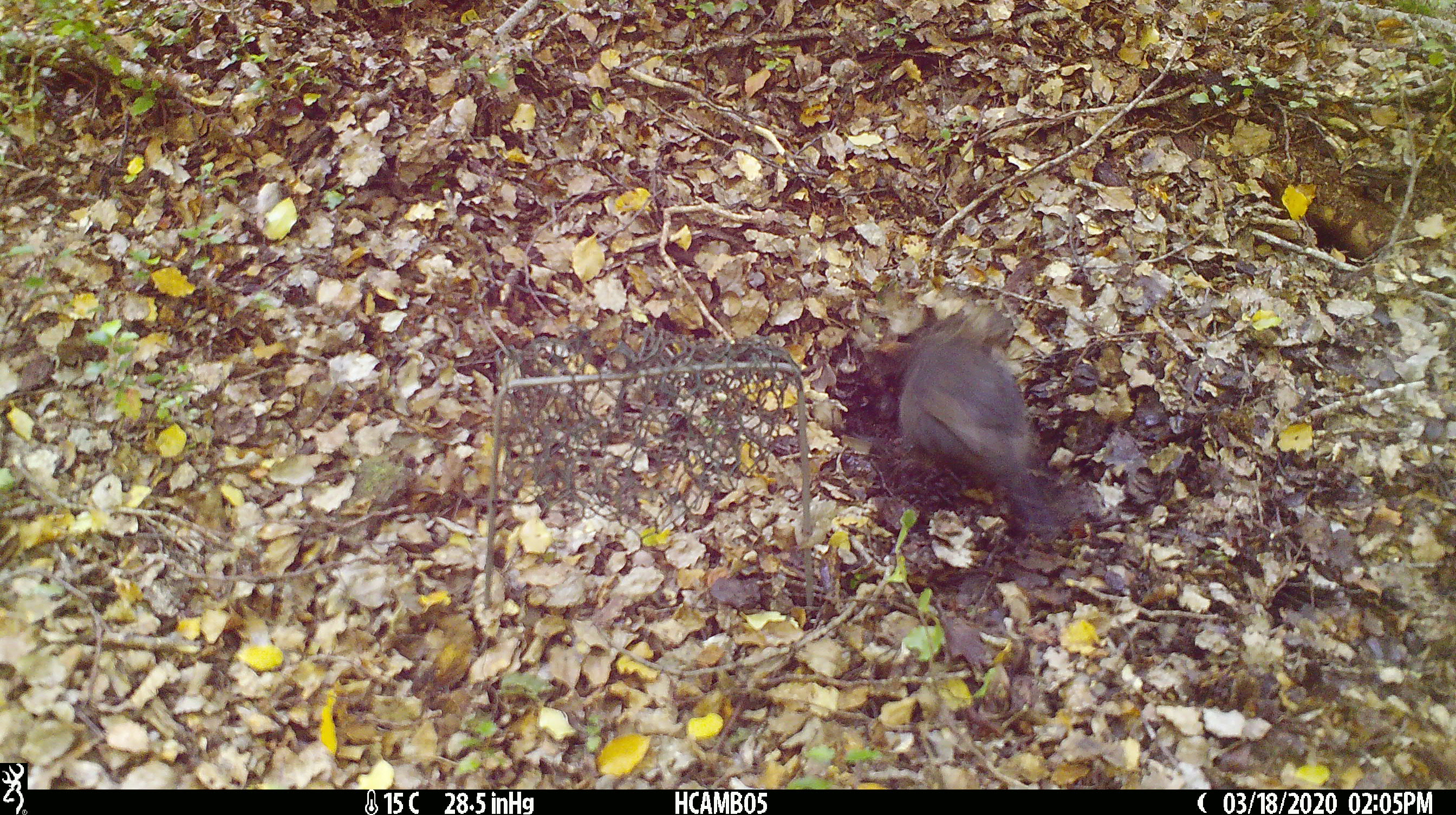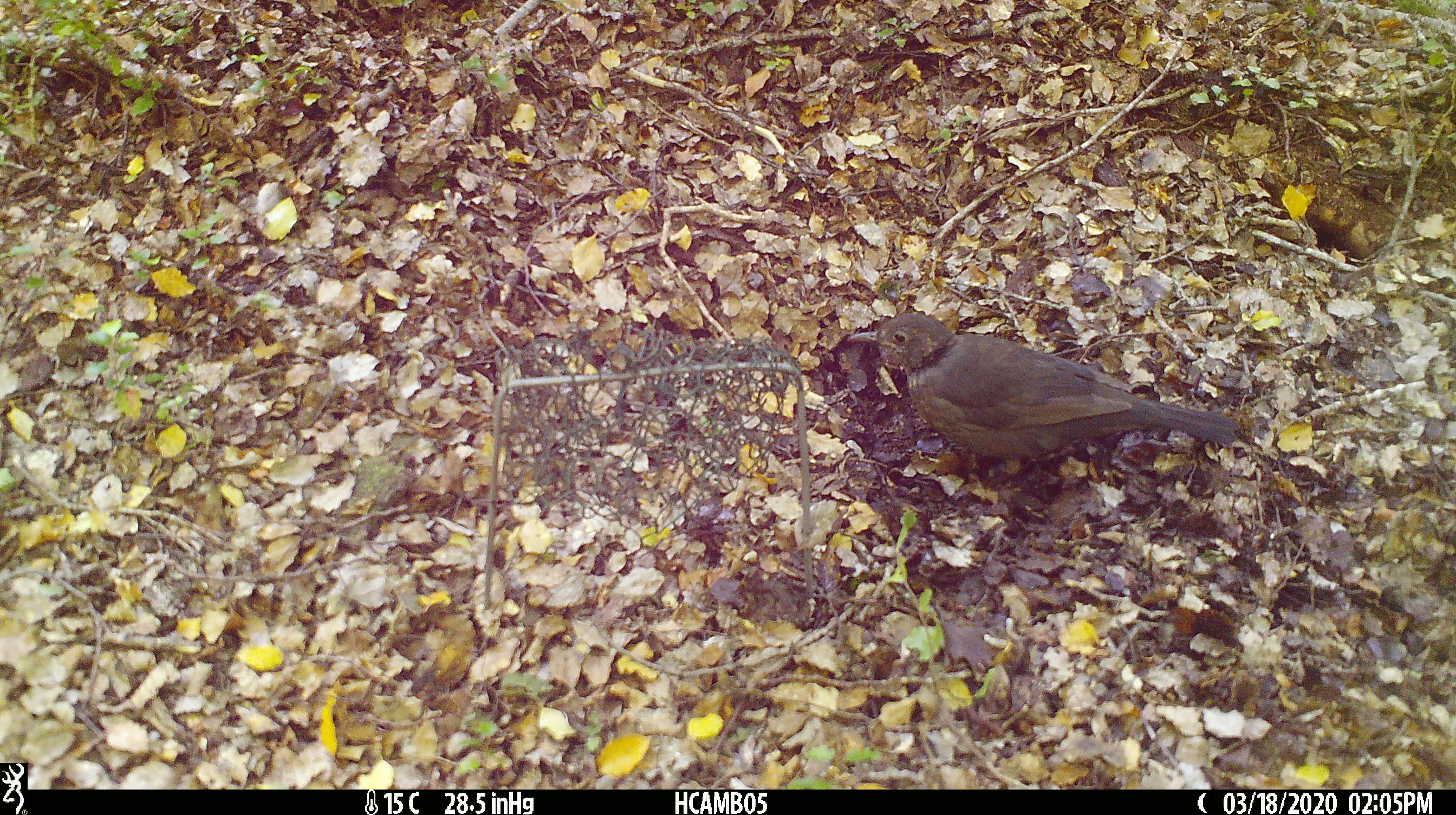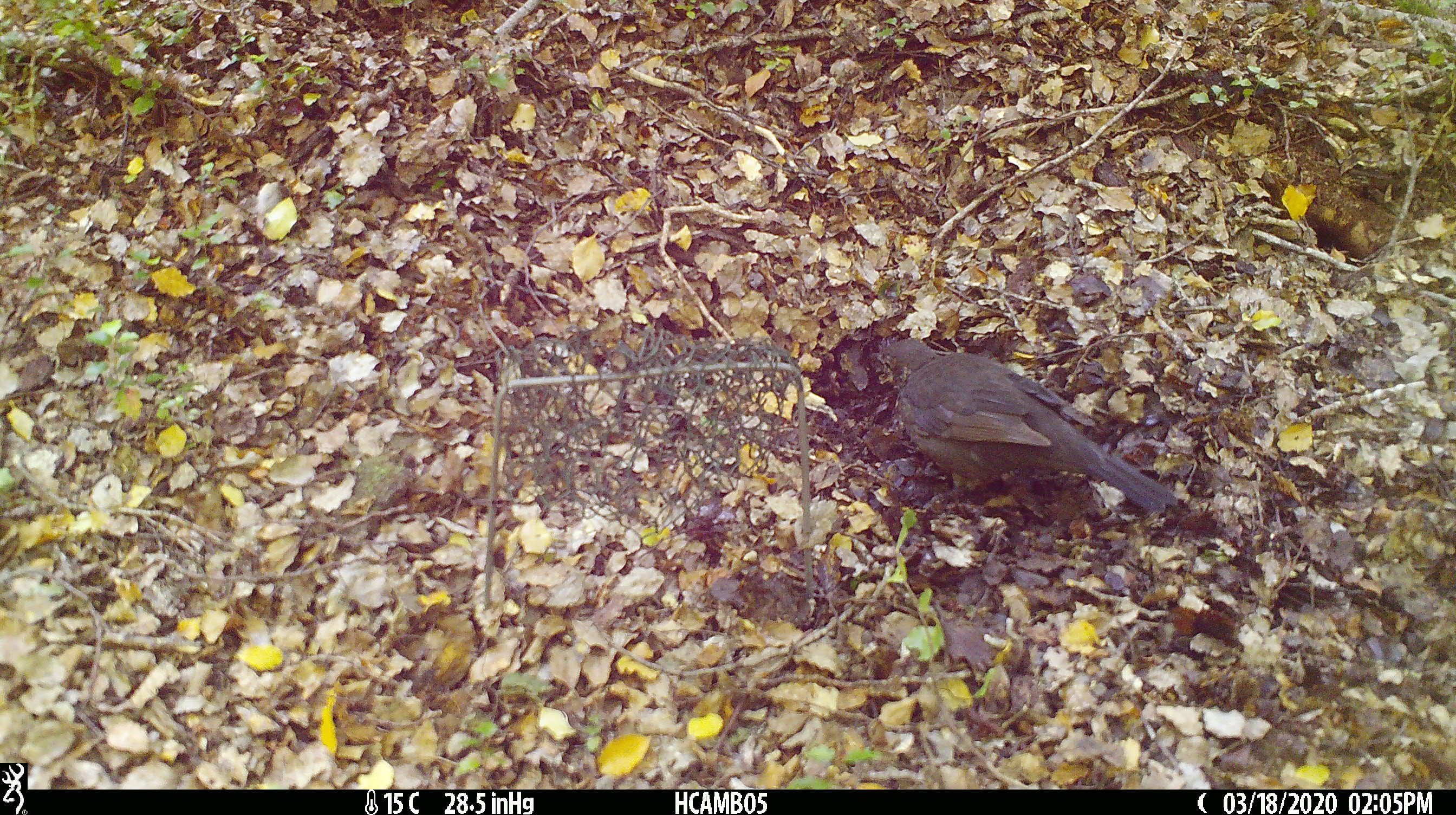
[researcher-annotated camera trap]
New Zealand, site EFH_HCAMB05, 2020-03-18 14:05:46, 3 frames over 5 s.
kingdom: Animalia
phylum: Chordata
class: Aves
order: Passeriformes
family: Petroicidae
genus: Petroica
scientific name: Petroica australis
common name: new zealand robin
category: robin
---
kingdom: Animalia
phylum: Chordata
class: Aves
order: Passeriformes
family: Turdidae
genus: Turdus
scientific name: Turdus merula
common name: eurasian blackbird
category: blackbird